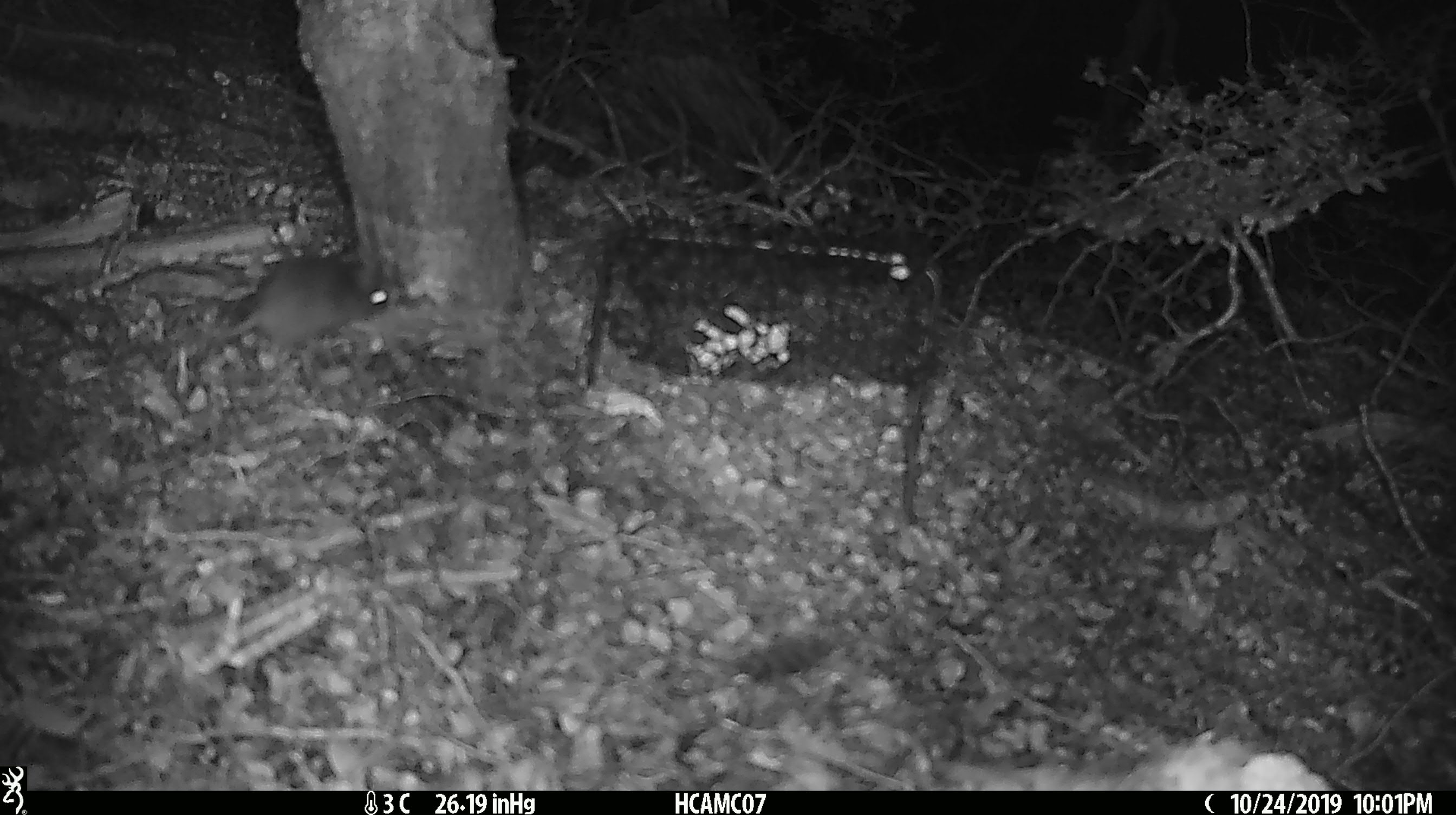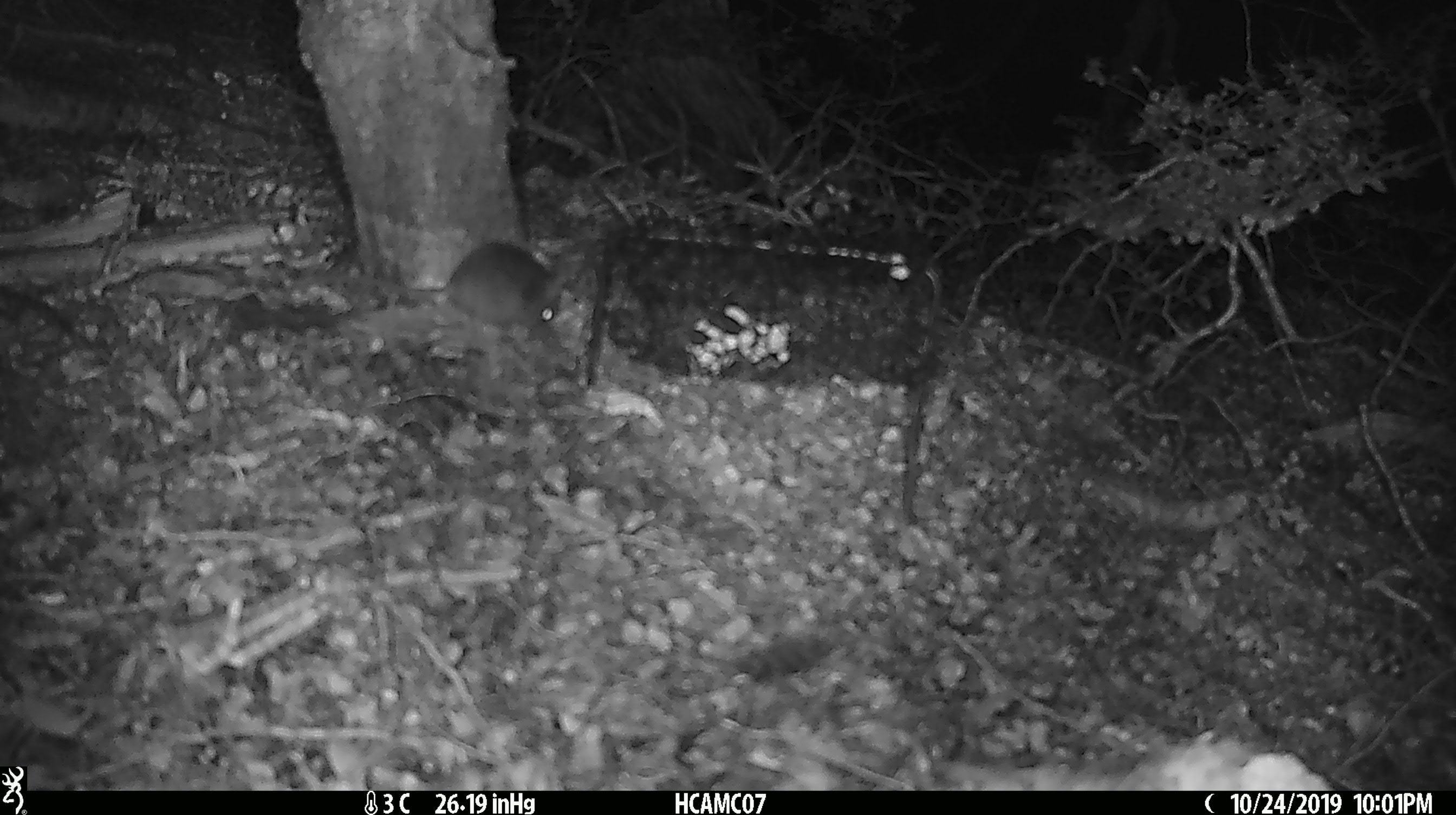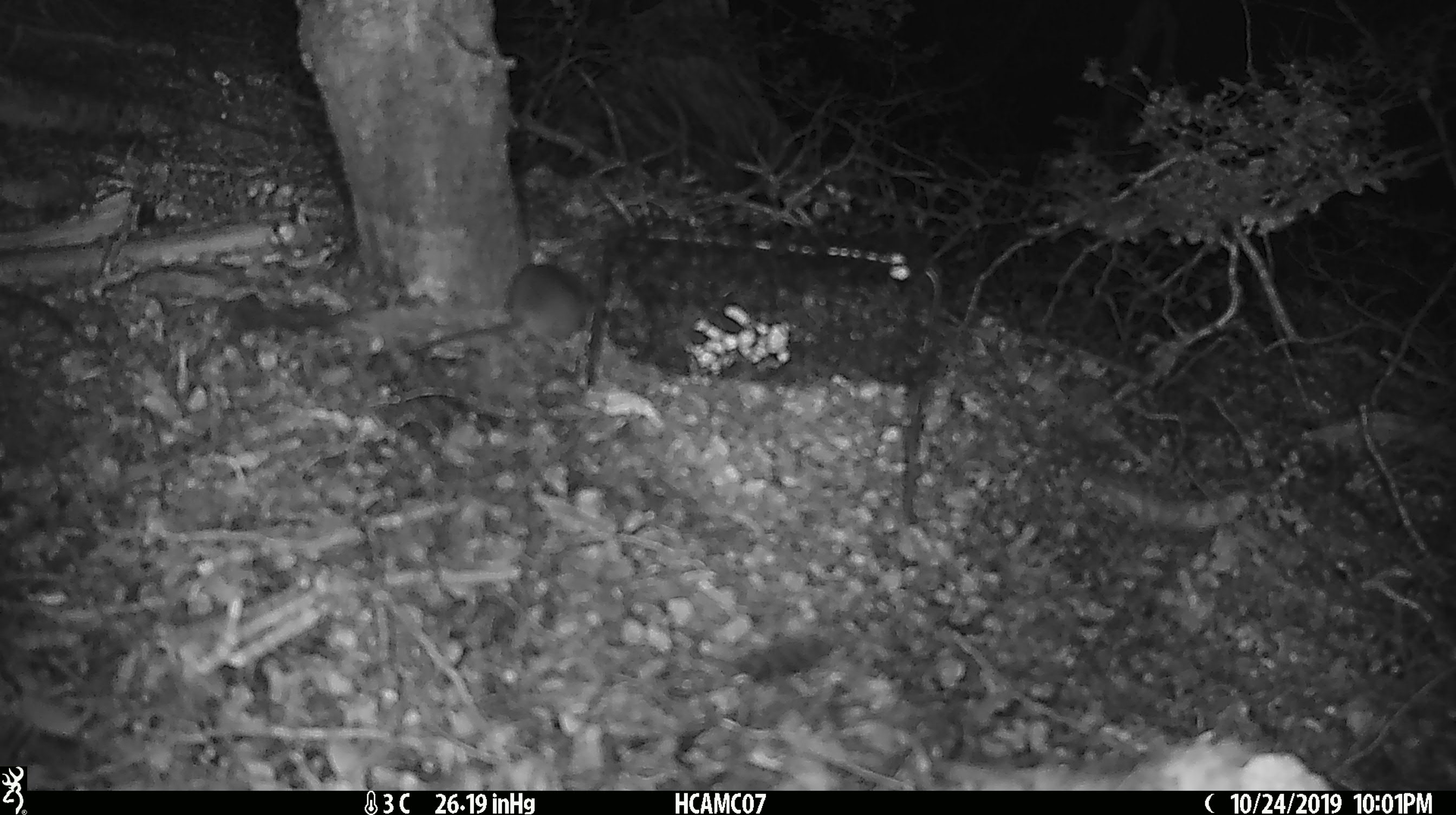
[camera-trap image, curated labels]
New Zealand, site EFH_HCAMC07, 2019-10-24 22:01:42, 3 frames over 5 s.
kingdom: Animalia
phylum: Chordata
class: Mammalia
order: Rodentia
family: Muridae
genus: Mus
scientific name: Mus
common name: mouse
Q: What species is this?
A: Mouse (Mus).